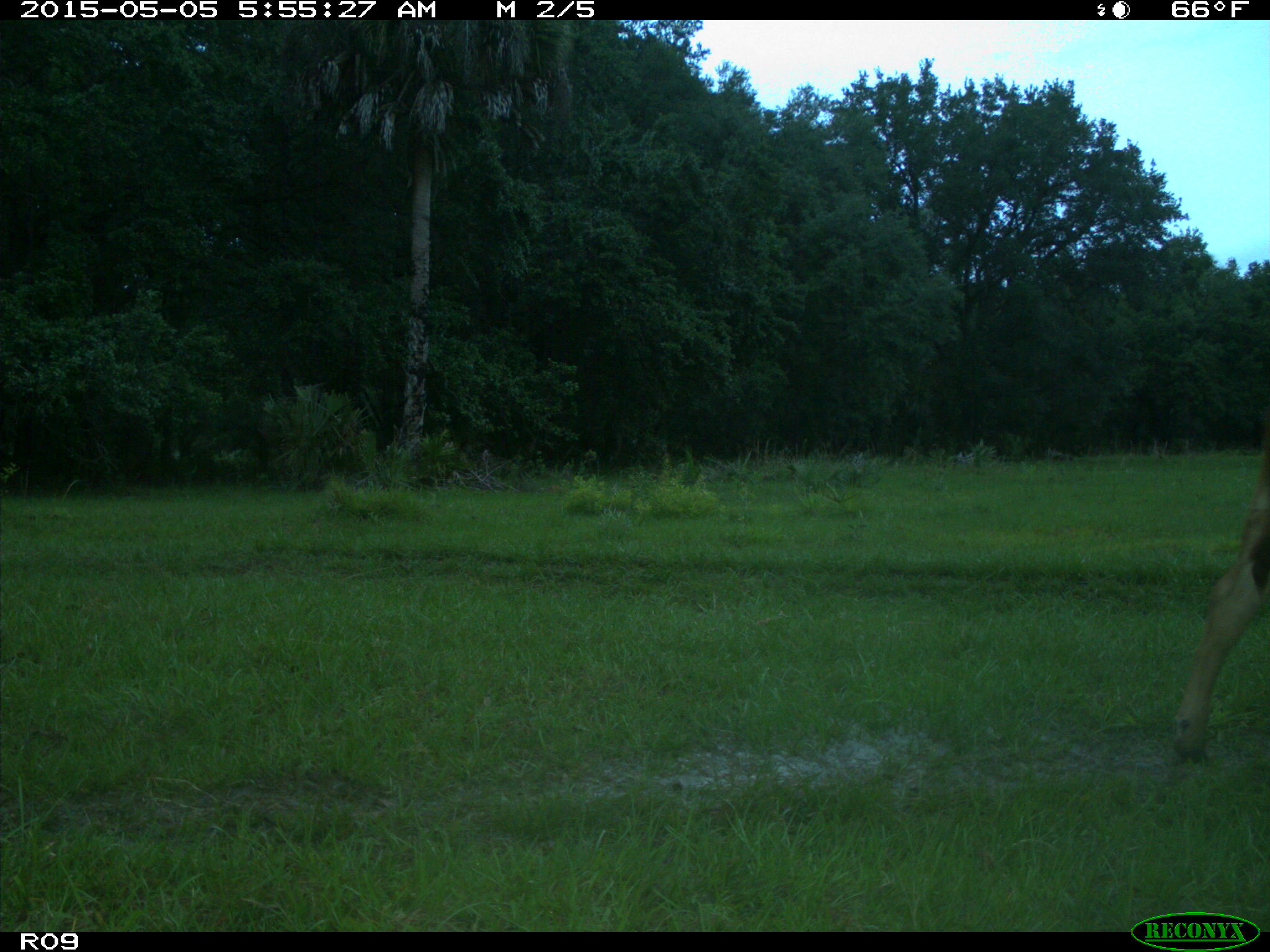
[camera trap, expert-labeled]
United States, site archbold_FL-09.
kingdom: Animalia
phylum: Chordata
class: Mammalia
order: Artiodactyla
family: Bovidae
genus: Bos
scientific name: Bos taurus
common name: domestic cow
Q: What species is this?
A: Bos taurus (domestic cow).